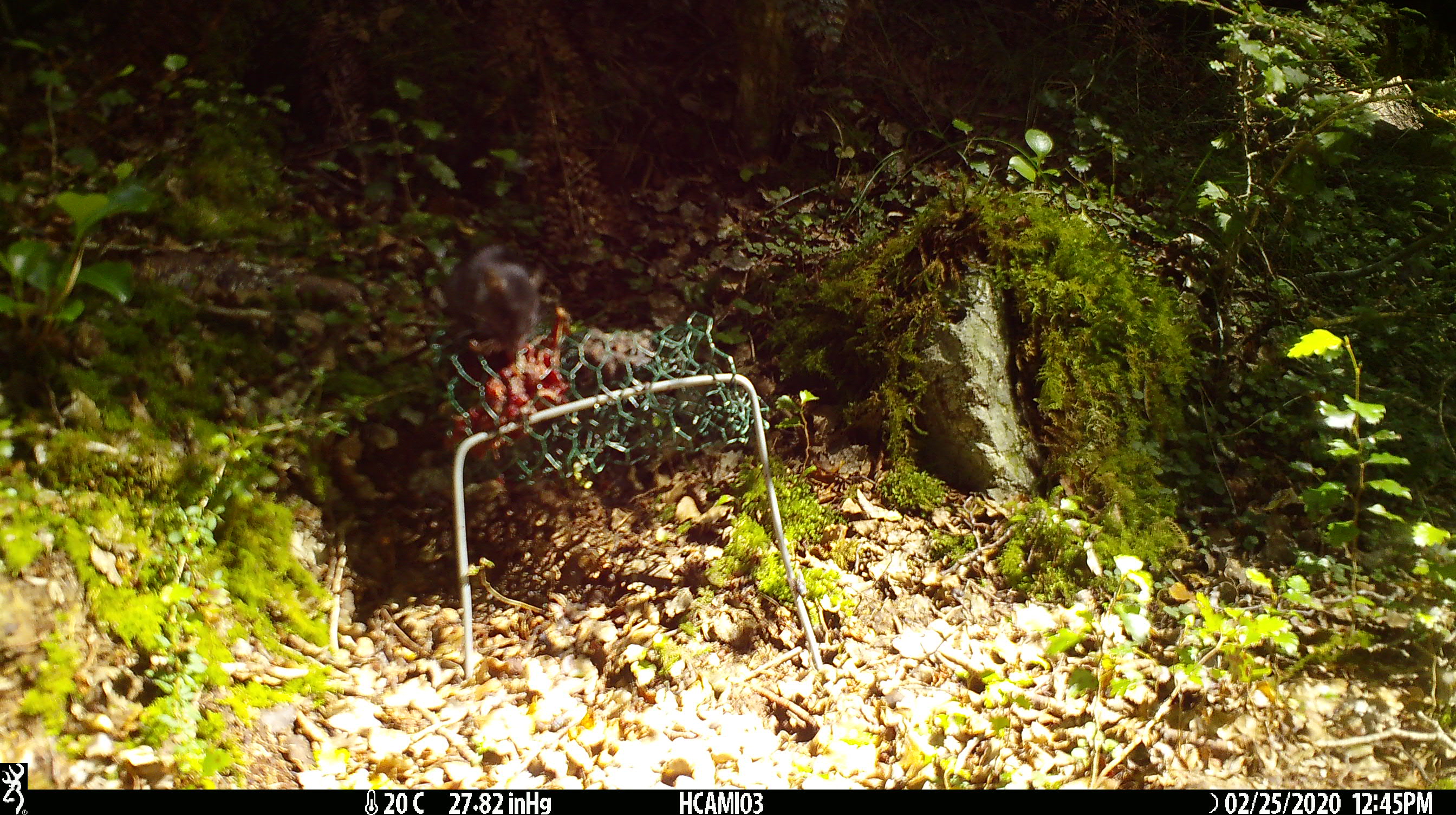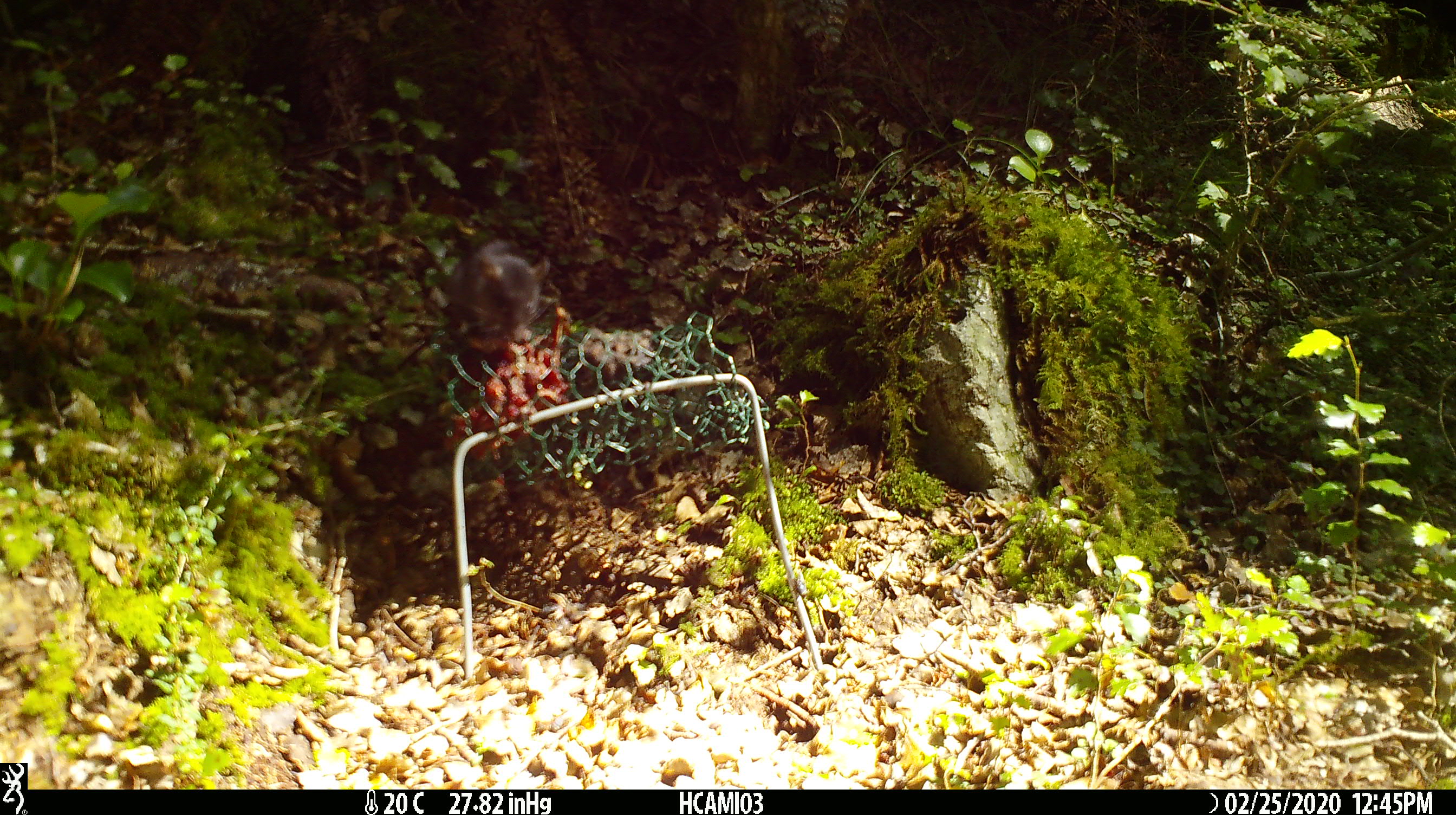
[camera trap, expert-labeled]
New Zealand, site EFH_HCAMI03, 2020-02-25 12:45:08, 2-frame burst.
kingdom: Animalia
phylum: Chordata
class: Mammalia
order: Rodentia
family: Muridae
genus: Mus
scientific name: Mus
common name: mouse